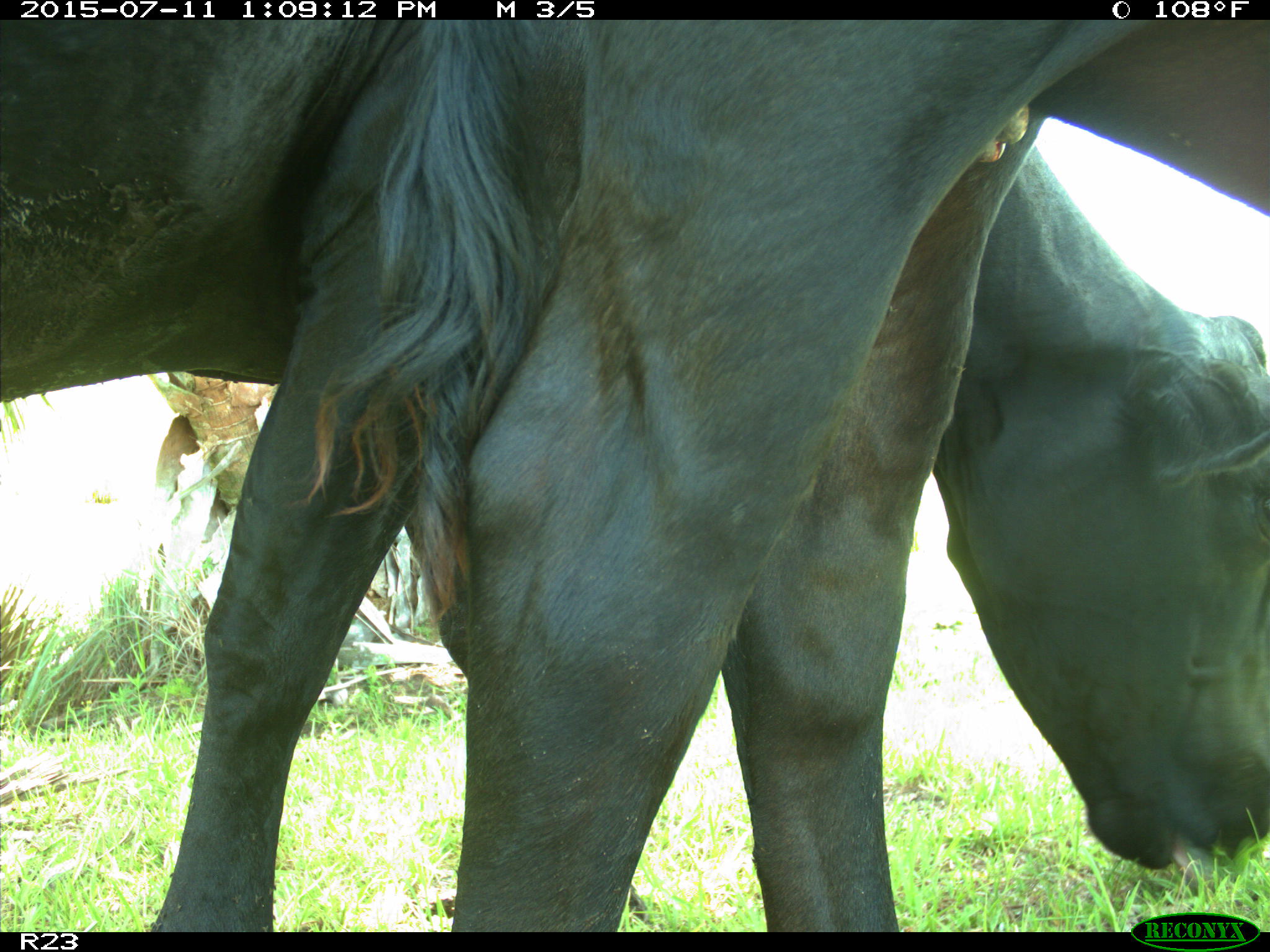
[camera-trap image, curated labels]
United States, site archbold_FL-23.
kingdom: Animalia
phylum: Chordata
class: Mammalia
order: Artiodactyla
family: Bovidae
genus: Bos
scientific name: Bos taurus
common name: domestic cow